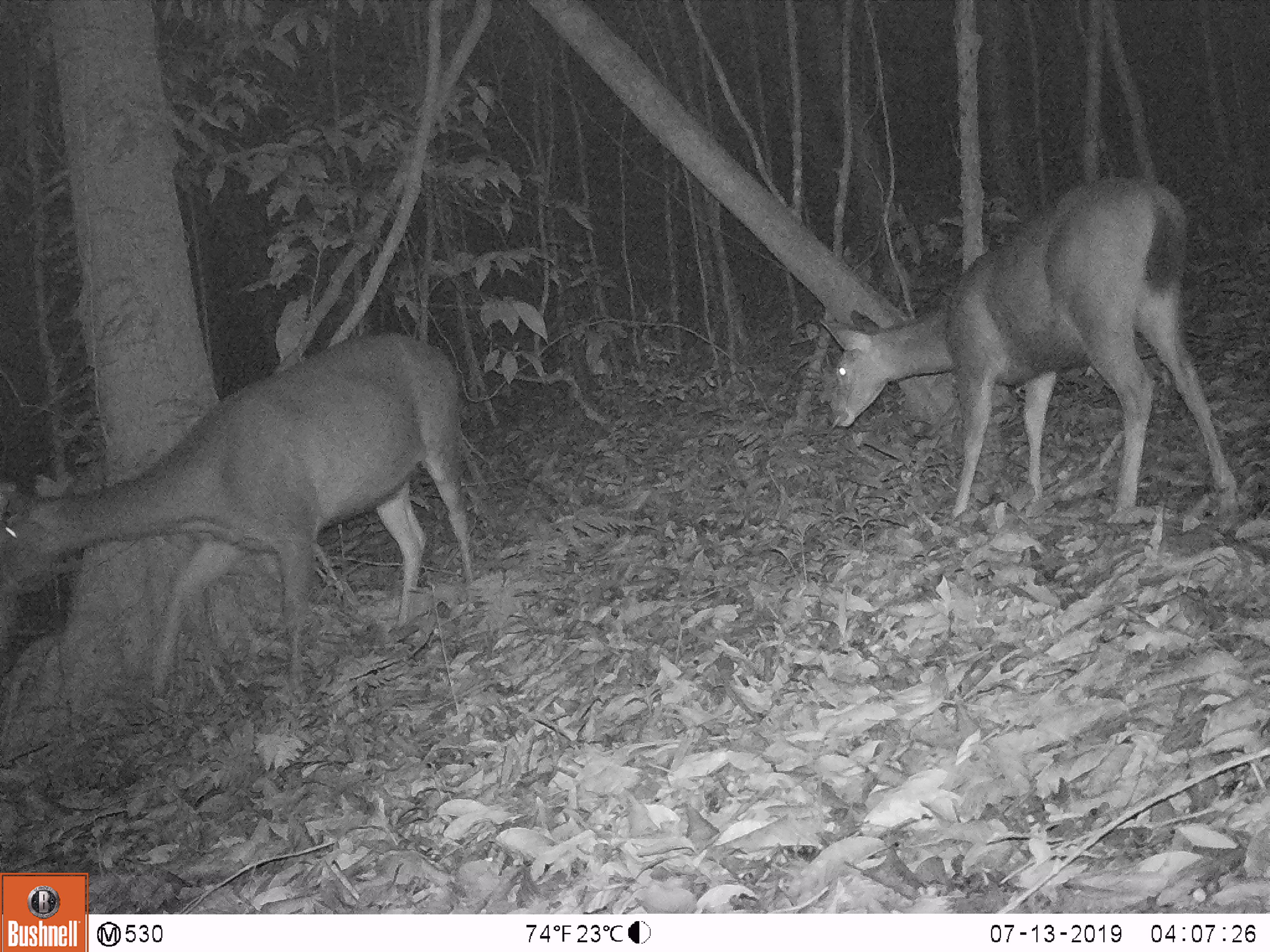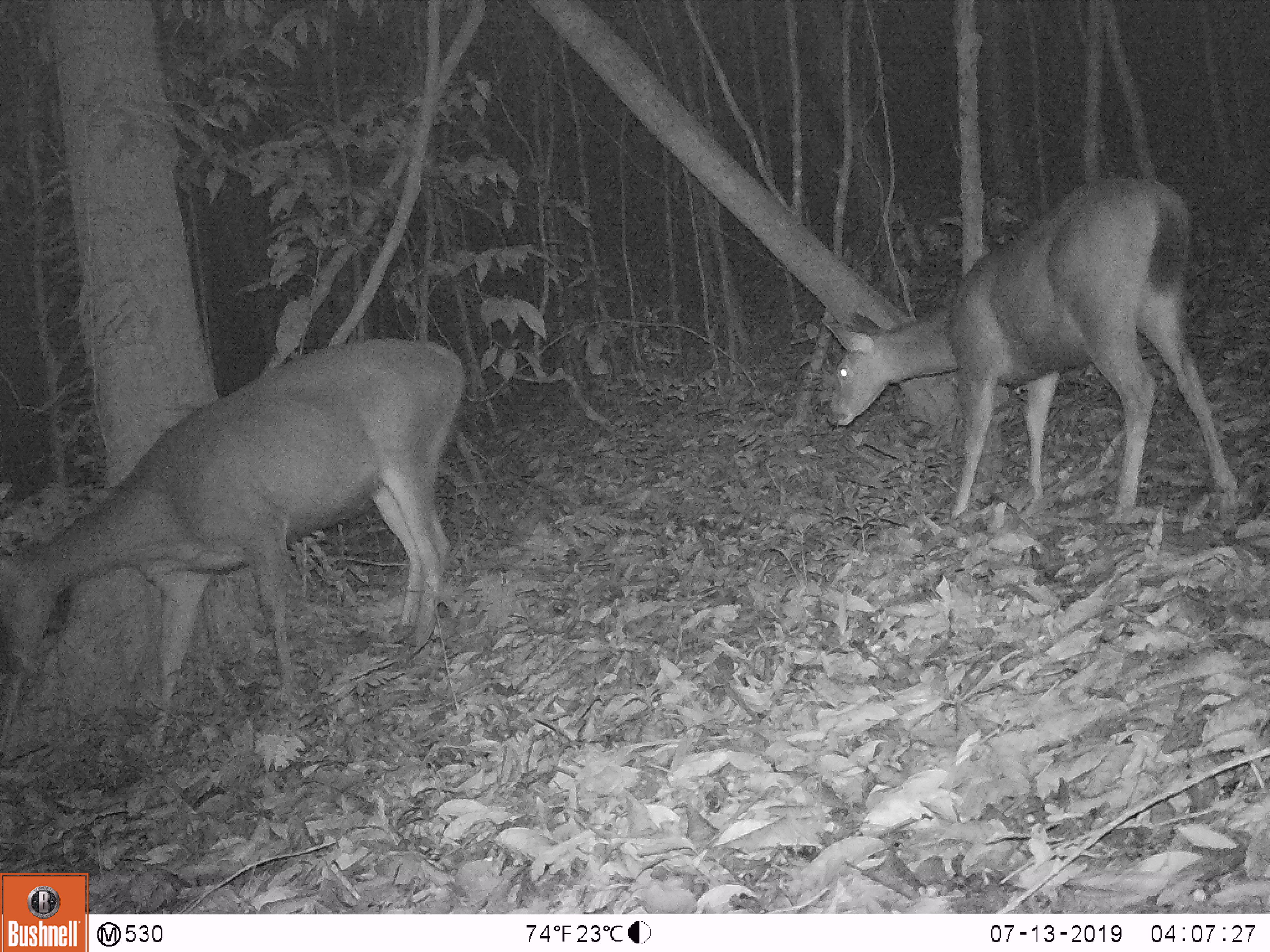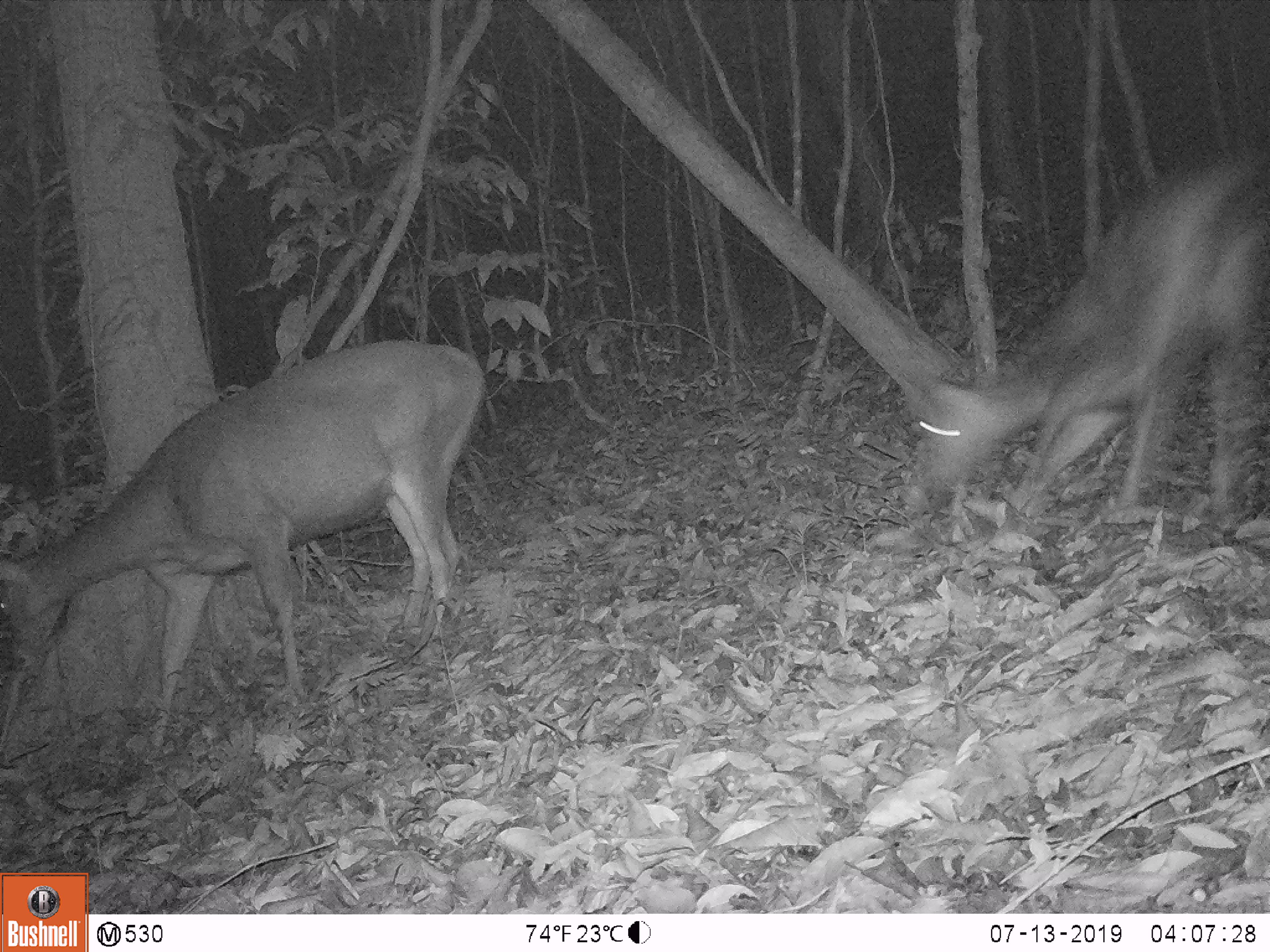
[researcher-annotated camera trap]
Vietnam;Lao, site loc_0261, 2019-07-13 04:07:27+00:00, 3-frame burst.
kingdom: Animalia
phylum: Chordata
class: Mammalia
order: Artiodactyla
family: Cervidae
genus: Rusa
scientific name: Rusa unicolor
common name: sambar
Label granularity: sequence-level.